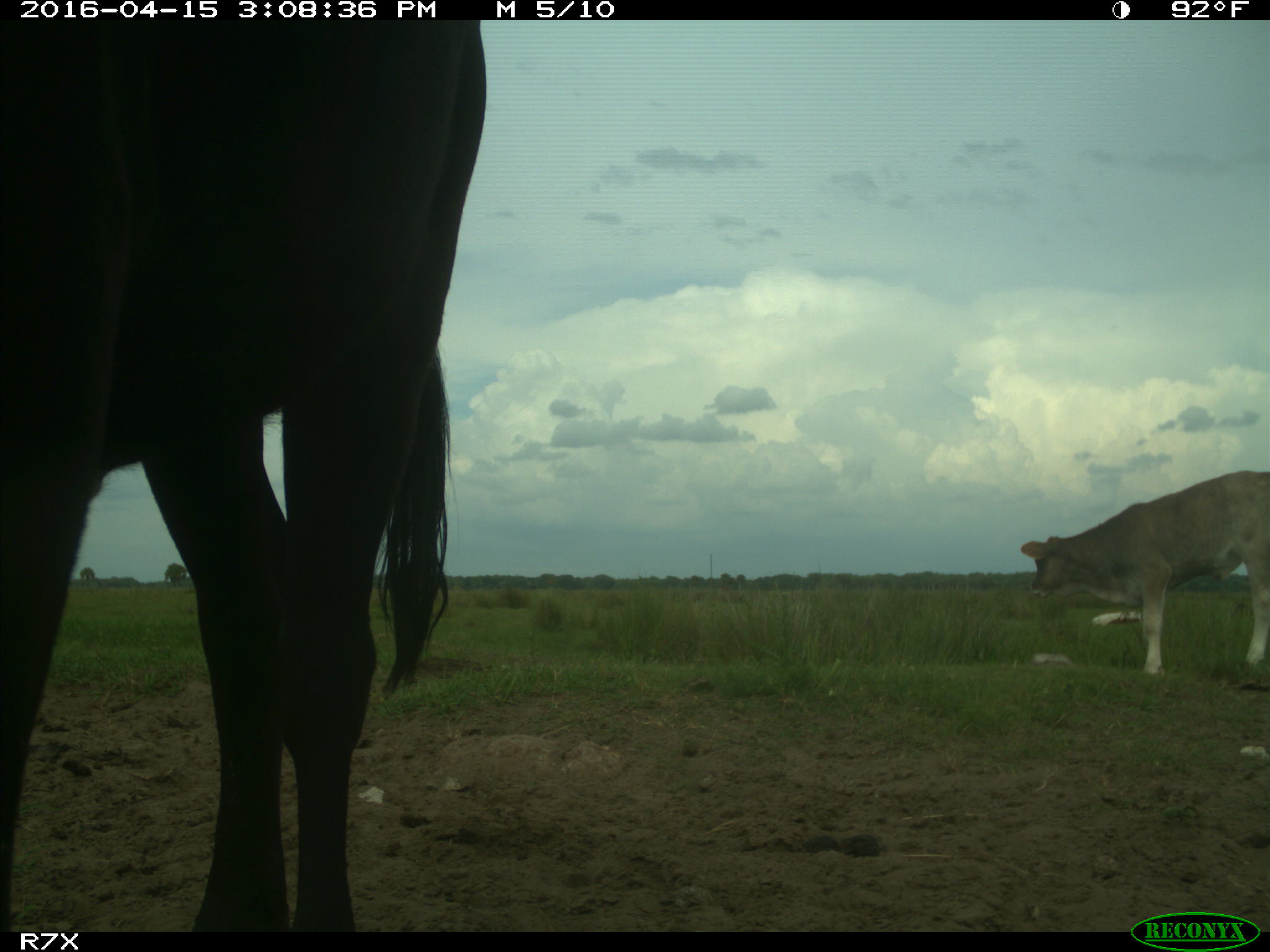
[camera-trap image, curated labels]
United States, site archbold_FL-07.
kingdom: Animalia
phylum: Chordata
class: Mammalia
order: Artiodactyla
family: Bovidae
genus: Bos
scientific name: Bos taurus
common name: domestic cow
Bos taurus (domestic cow).